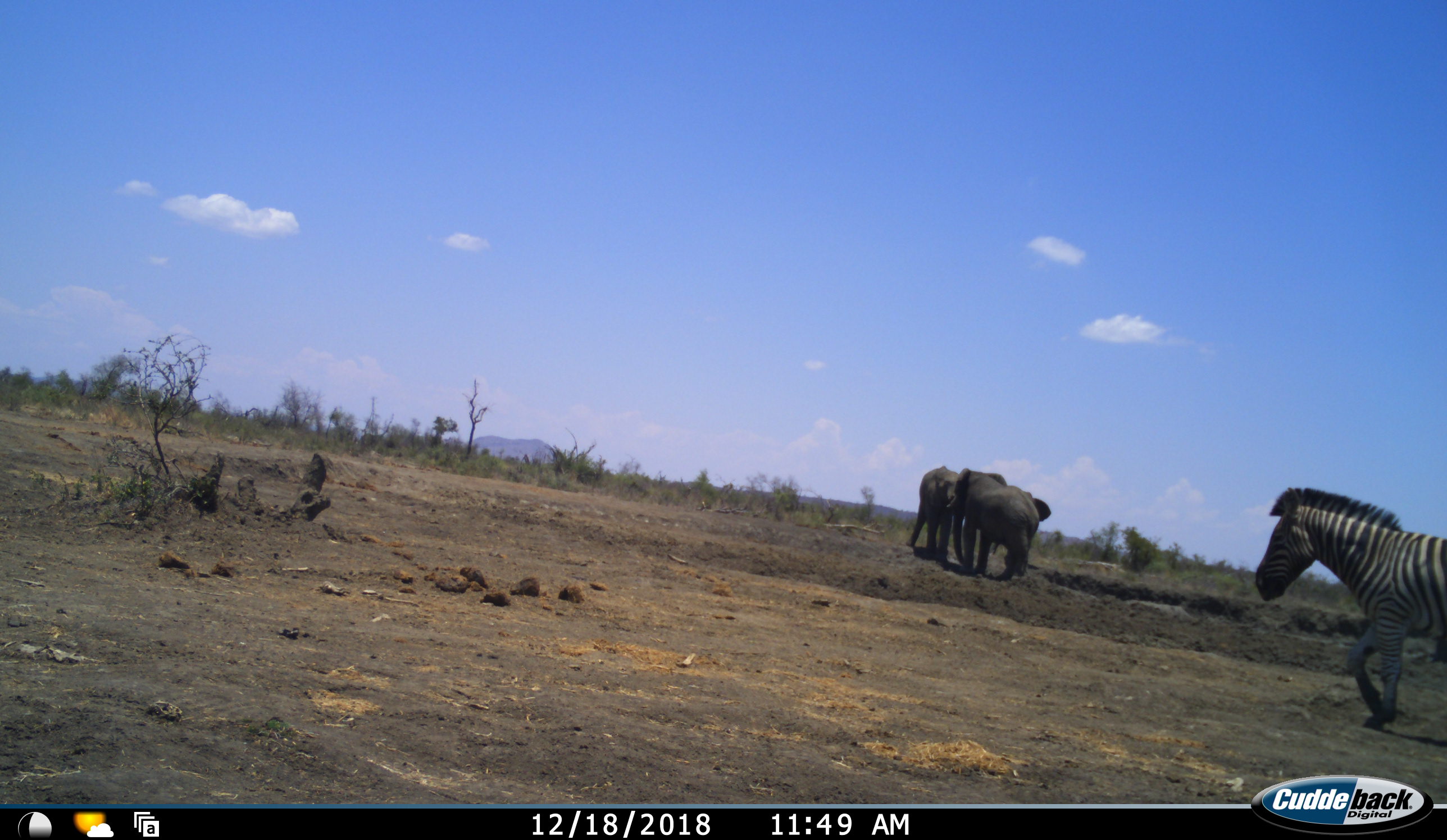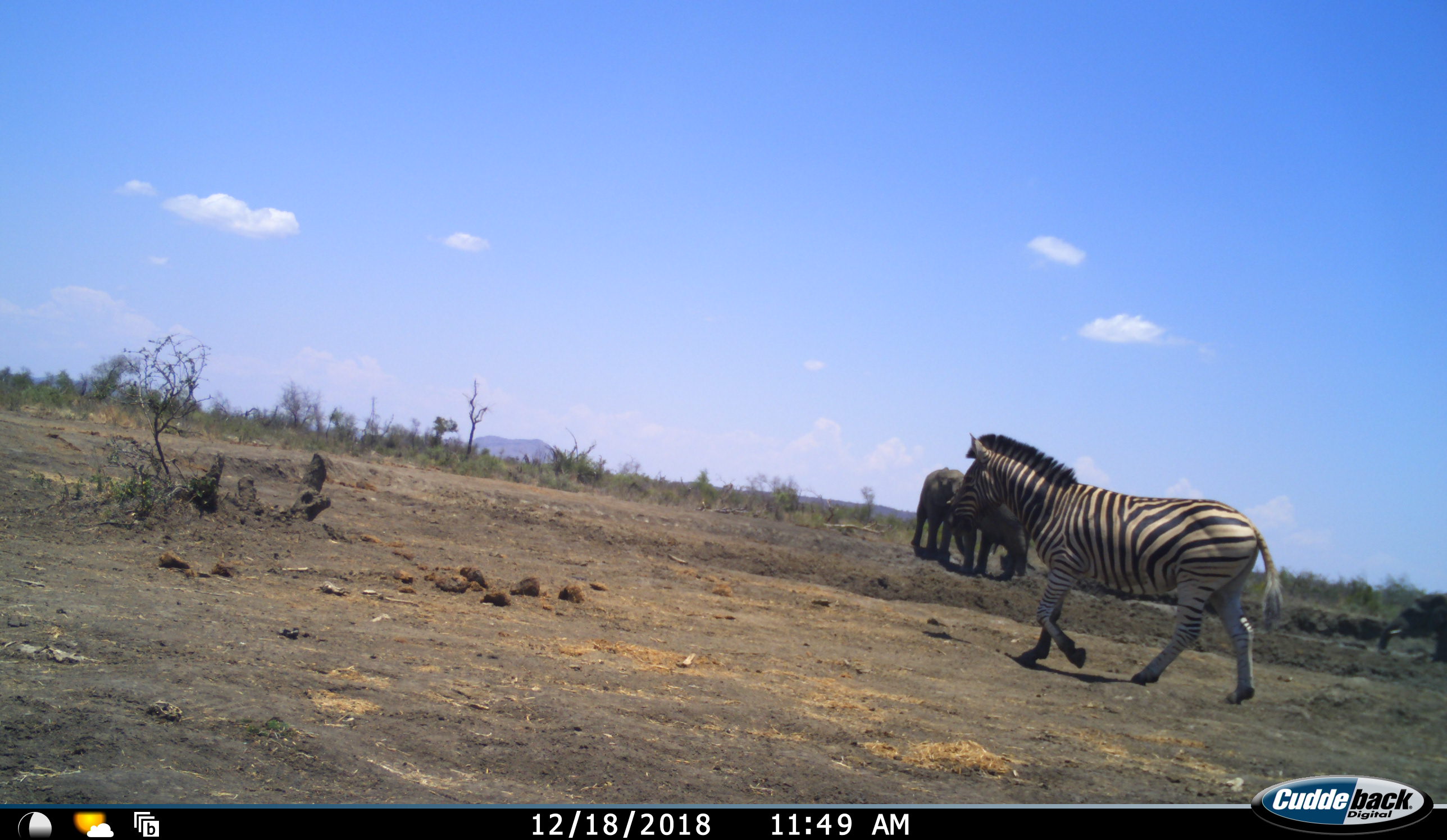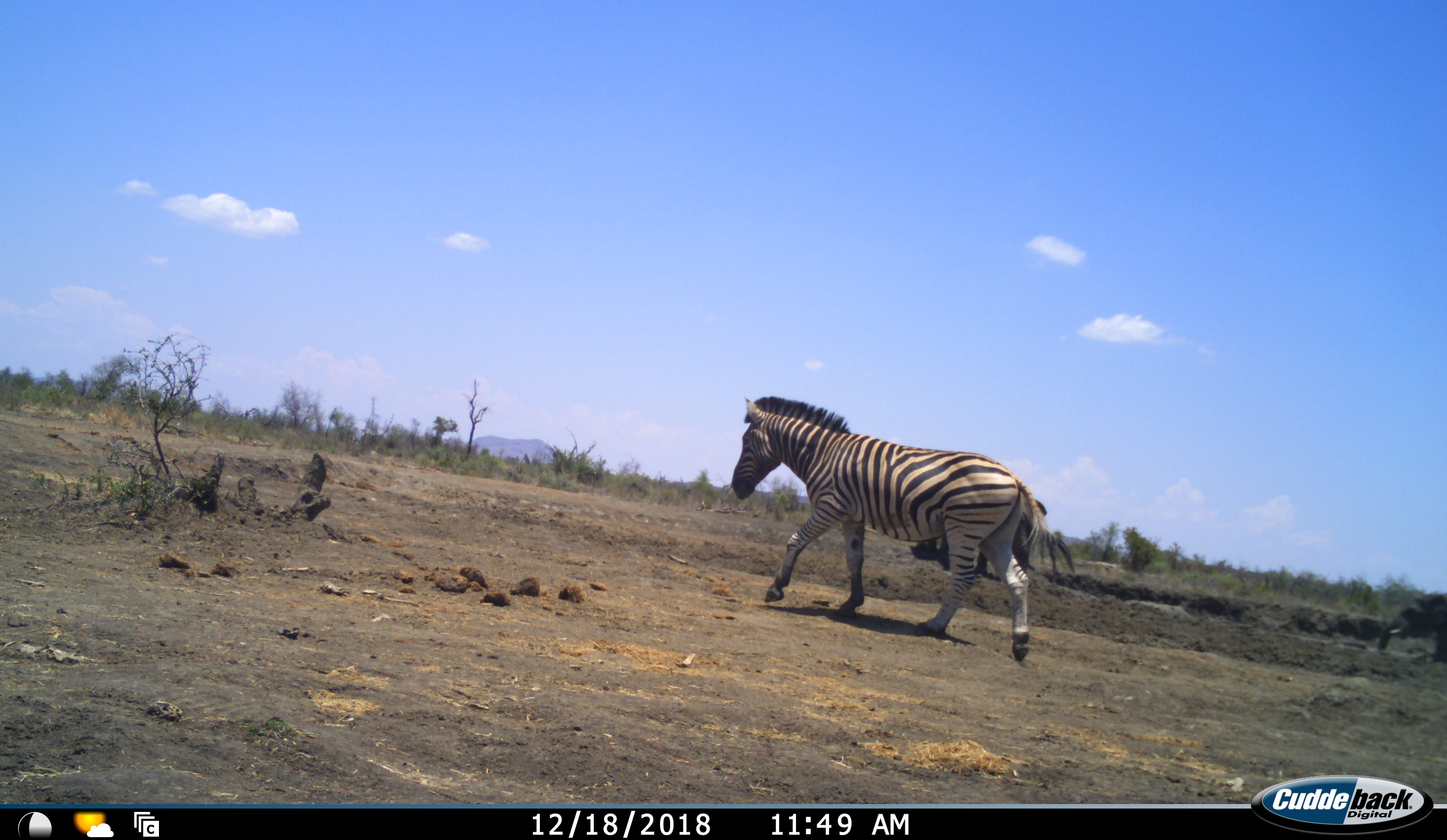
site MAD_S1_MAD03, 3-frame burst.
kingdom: Animalia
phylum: Chordata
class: Mammalia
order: Proboscidea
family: Elephantidae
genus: Loxodonta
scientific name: Loxodonta africana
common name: african bush elephant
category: elephant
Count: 3.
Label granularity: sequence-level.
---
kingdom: Animalia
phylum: Chordata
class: Mammalia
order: Perissodactyla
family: Equidae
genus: Equus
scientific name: Equus quagga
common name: plains zebra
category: zebraplains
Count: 1.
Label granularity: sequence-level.